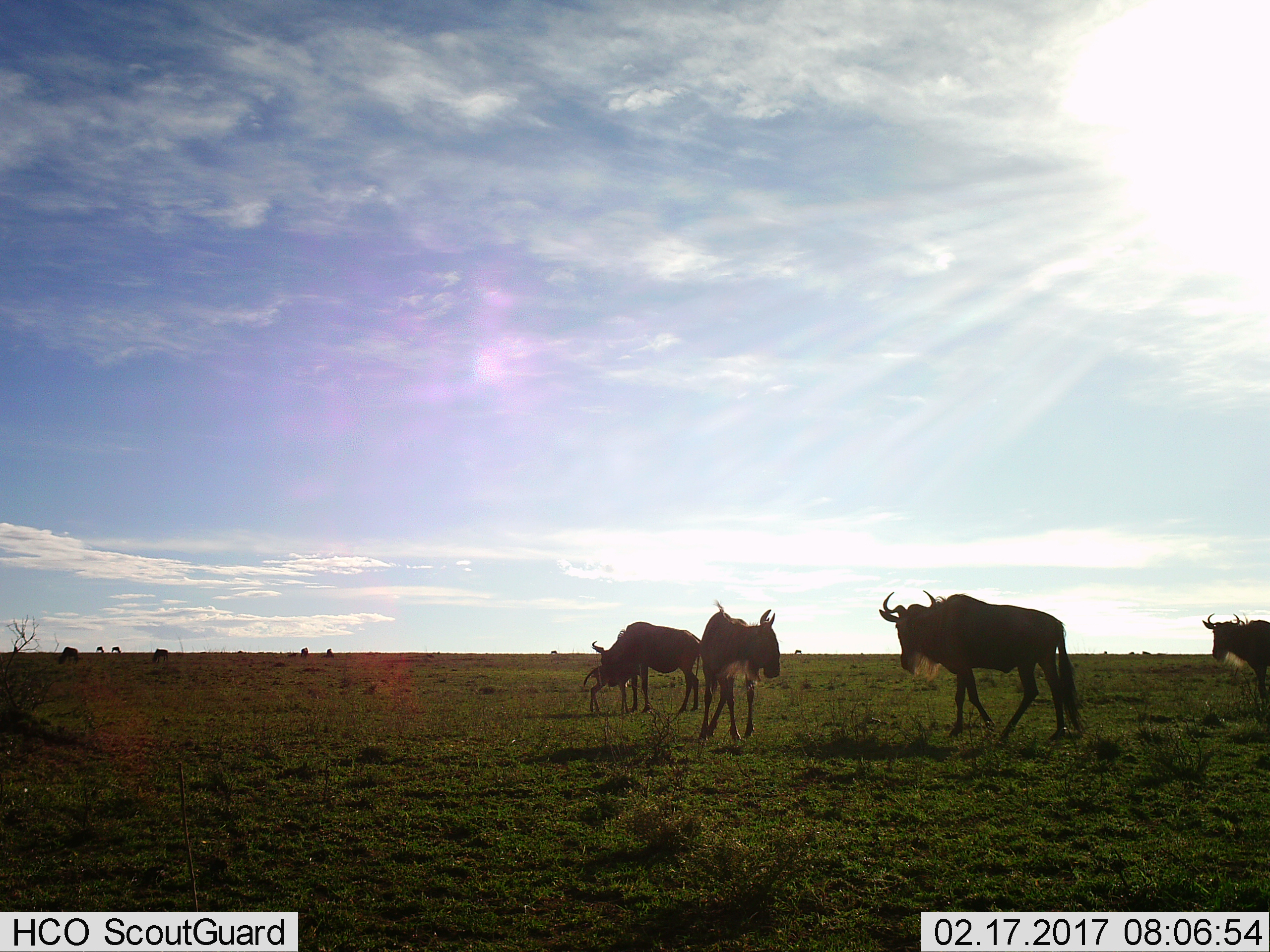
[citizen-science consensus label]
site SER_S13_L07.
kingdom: Animalia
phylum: Chordata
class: Mammalia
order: Artiodactyla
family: Bovidae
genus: Connochaetes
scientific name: Connochaetes taurinus taurinus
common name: blue wildebeest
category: wildebeestblue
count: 11-50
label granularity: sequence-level